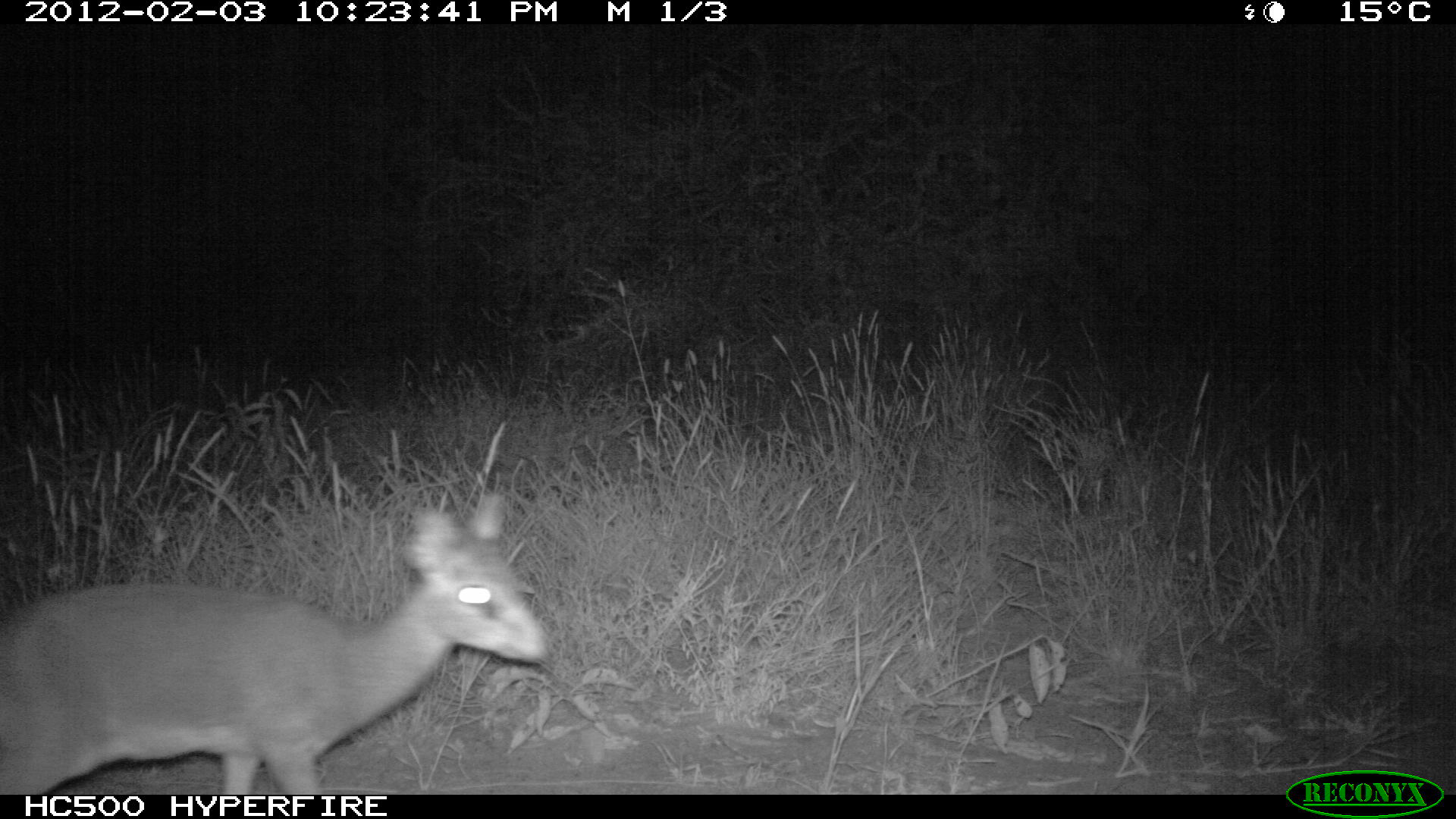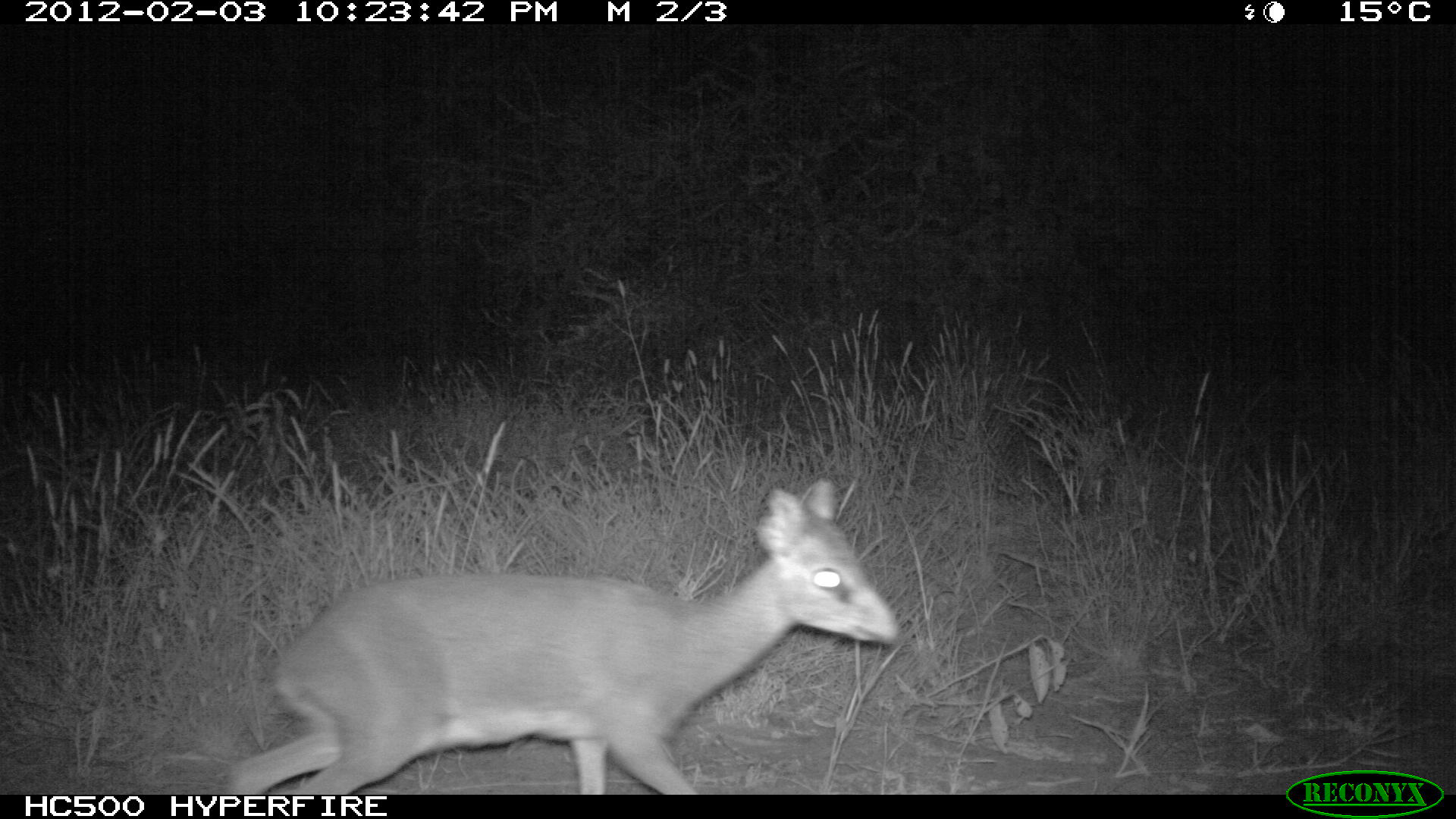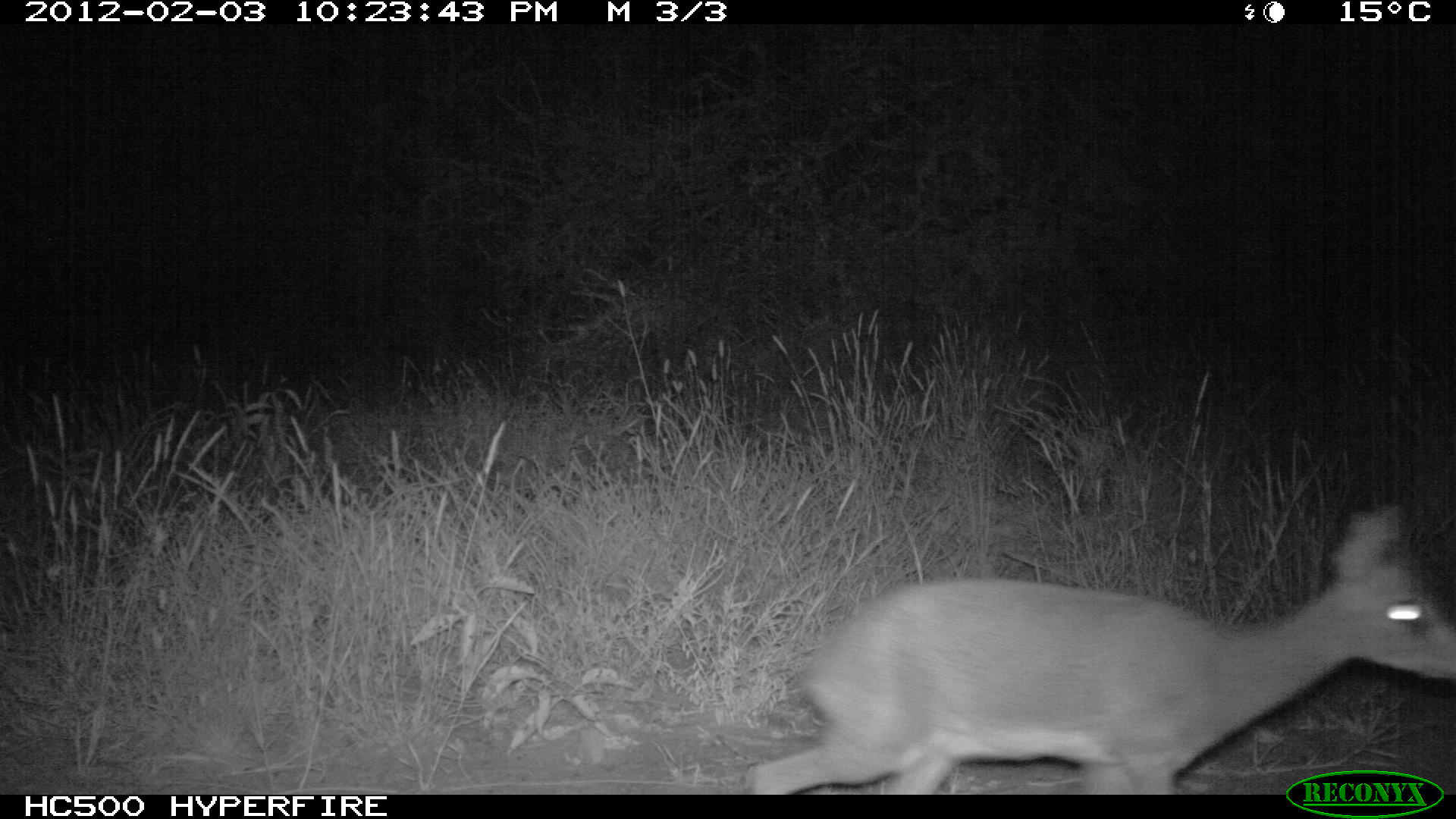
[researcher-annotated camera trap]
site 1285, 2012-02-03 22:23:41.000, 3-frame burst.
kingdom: Animalia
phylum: Chordata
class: Mammalia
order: Artiodactyla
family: Bovidae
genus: Madoqua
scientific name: Madoqua guentheri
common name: günther's dik-dik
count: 1